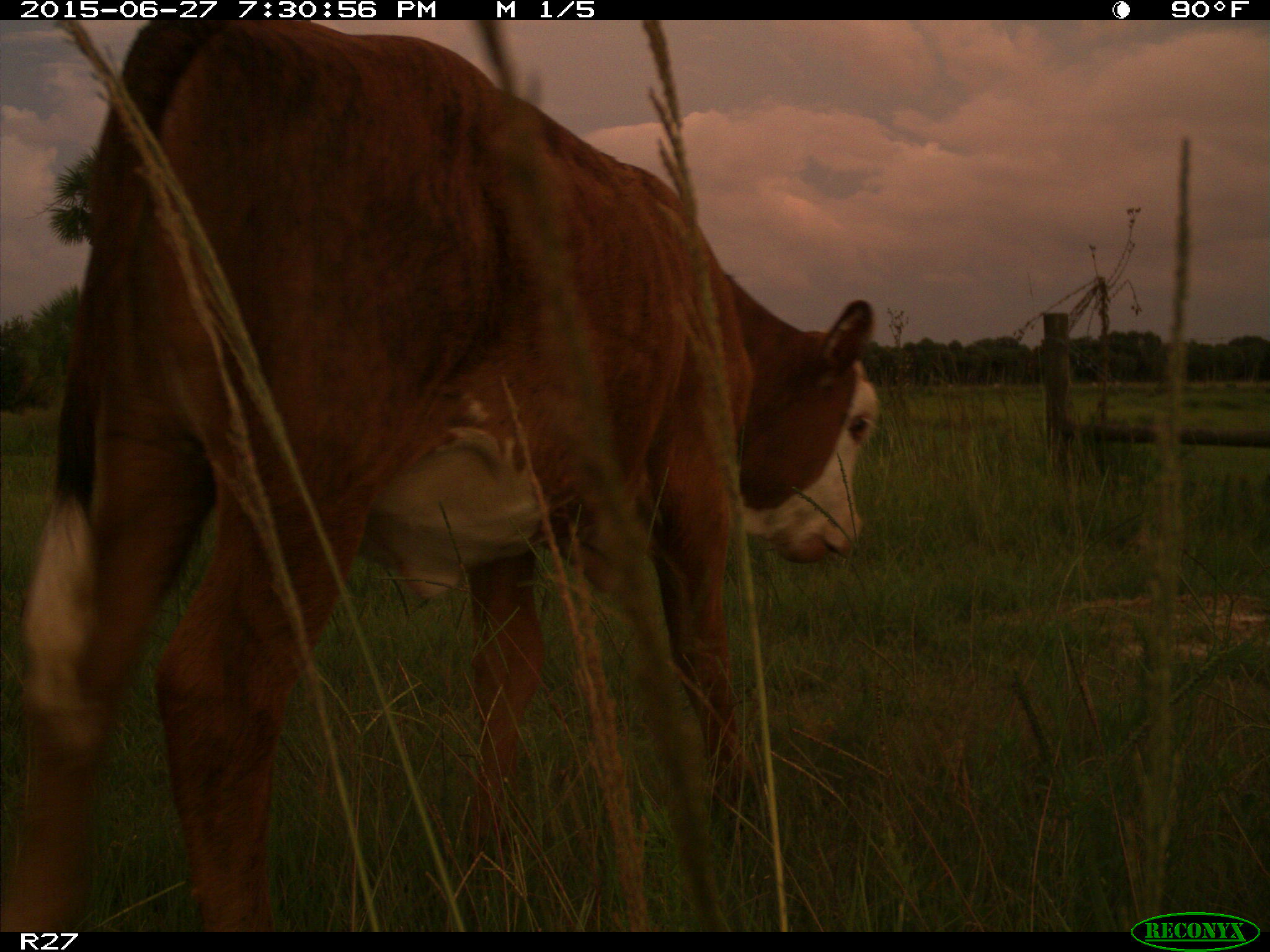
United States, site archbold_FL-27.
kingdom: Animalia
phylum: Chordata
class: Mammalia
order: Artiodactyla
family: Bovidae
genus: Bos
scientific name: Bos taurus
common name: domestic cow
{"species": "Bos taurus (domestic cow)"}